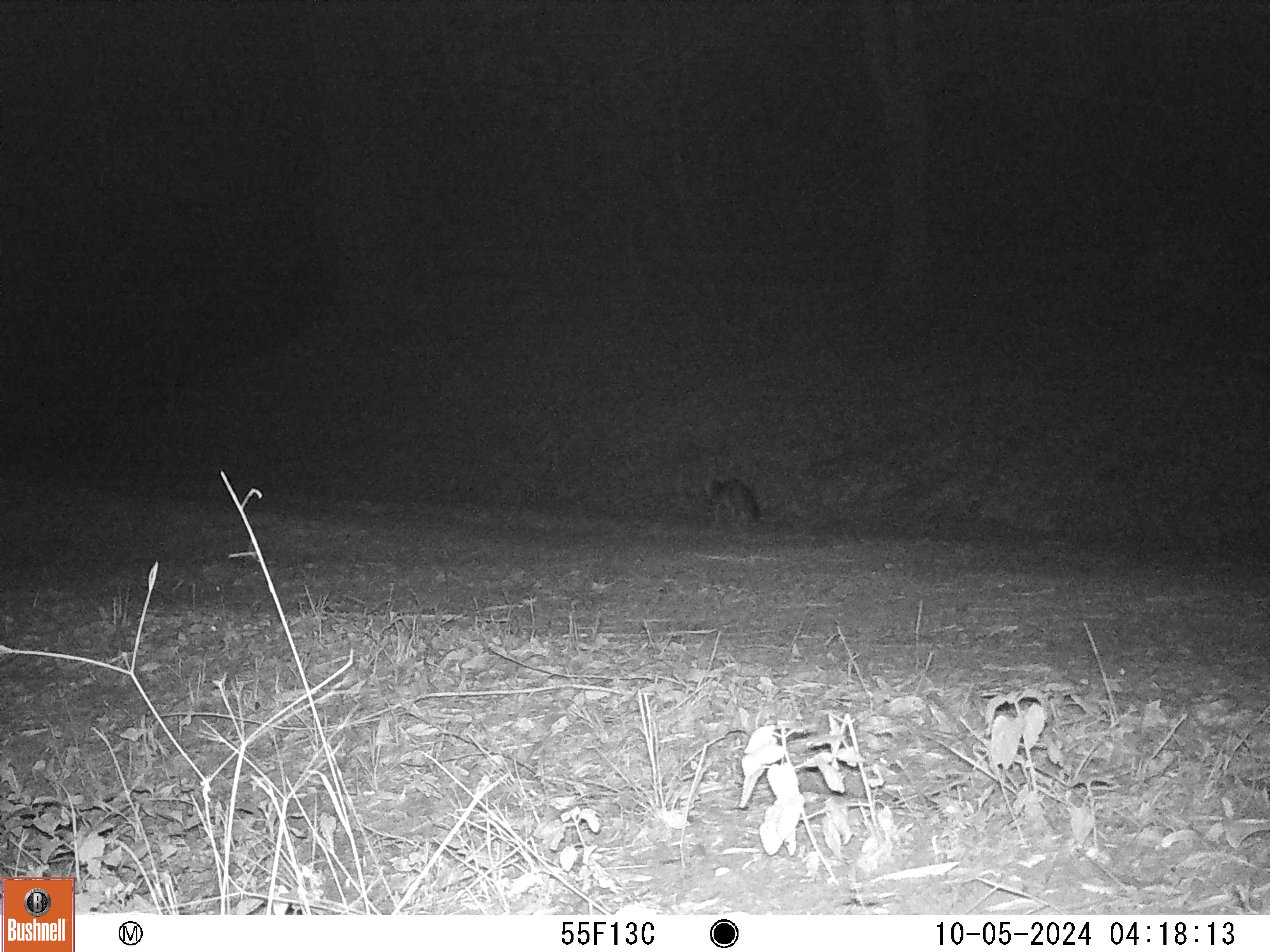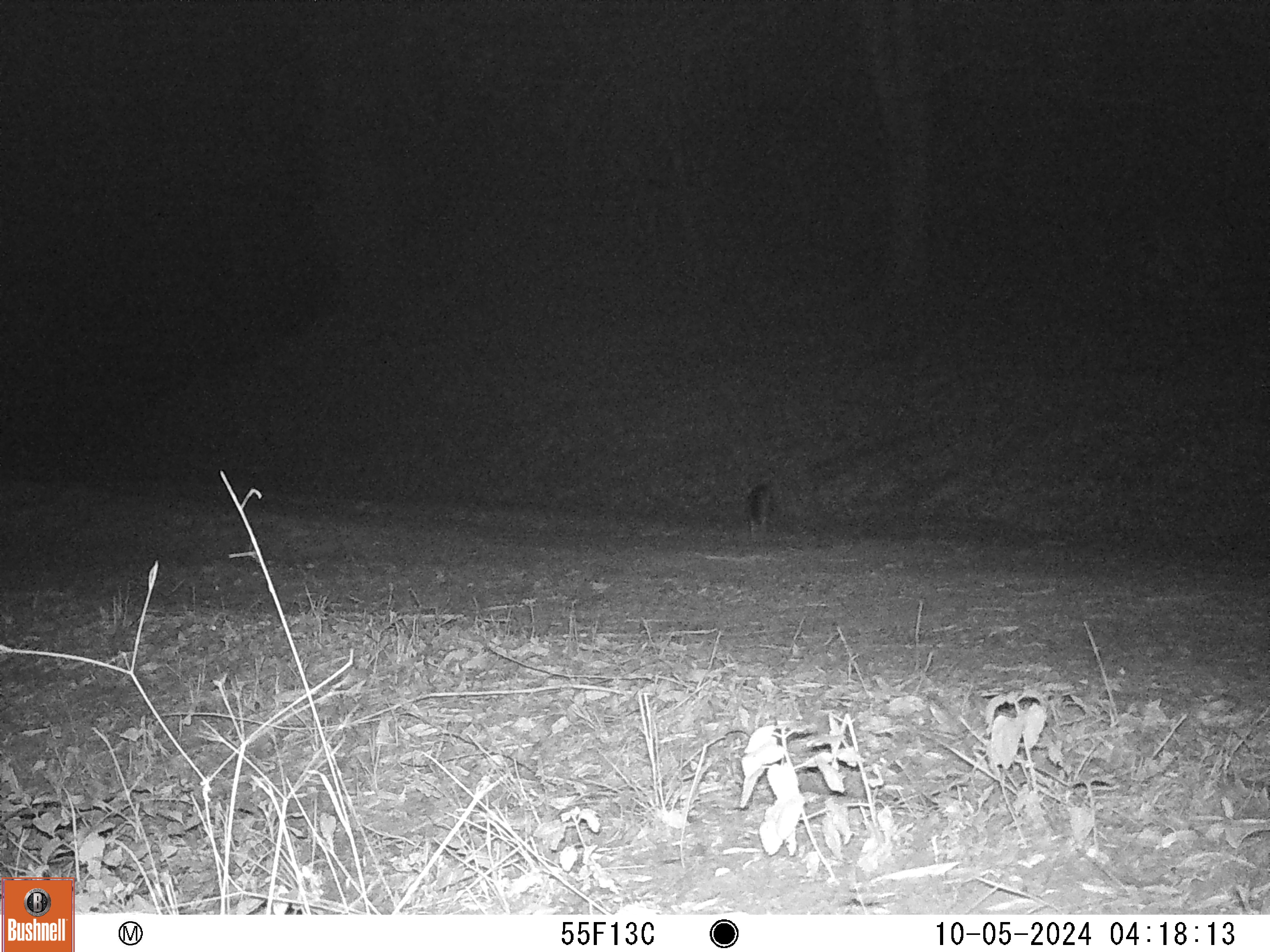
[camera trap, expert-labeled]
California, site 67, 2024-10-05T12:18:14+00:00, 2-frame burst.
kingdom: Animalia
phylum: Chordata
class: Mammalia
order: Carnivora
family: Canidae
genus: Urocyon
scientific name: Urocyon cinereoargenteus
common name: gray fox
Gray fox (Urocyon cinereoargenteus).